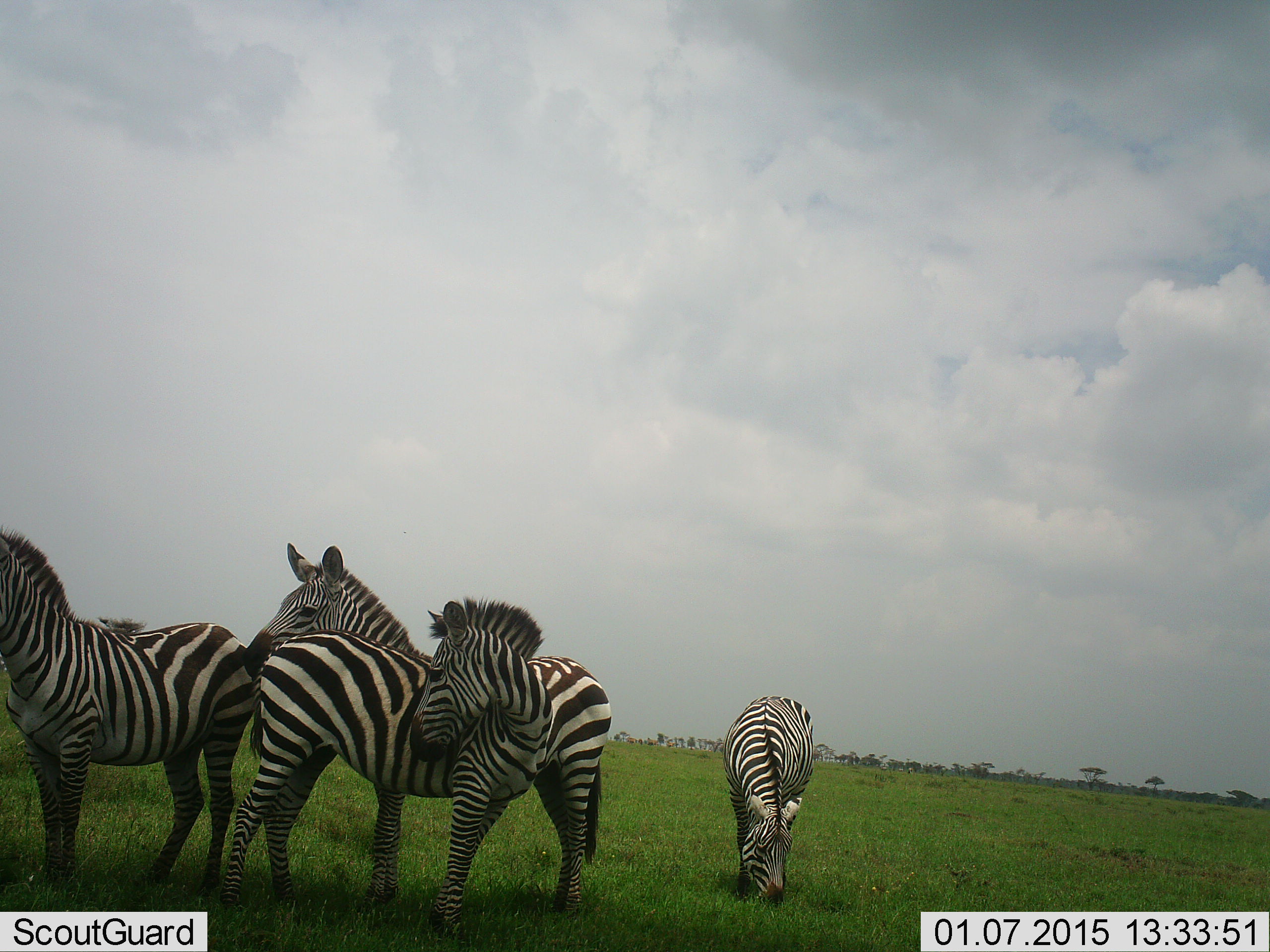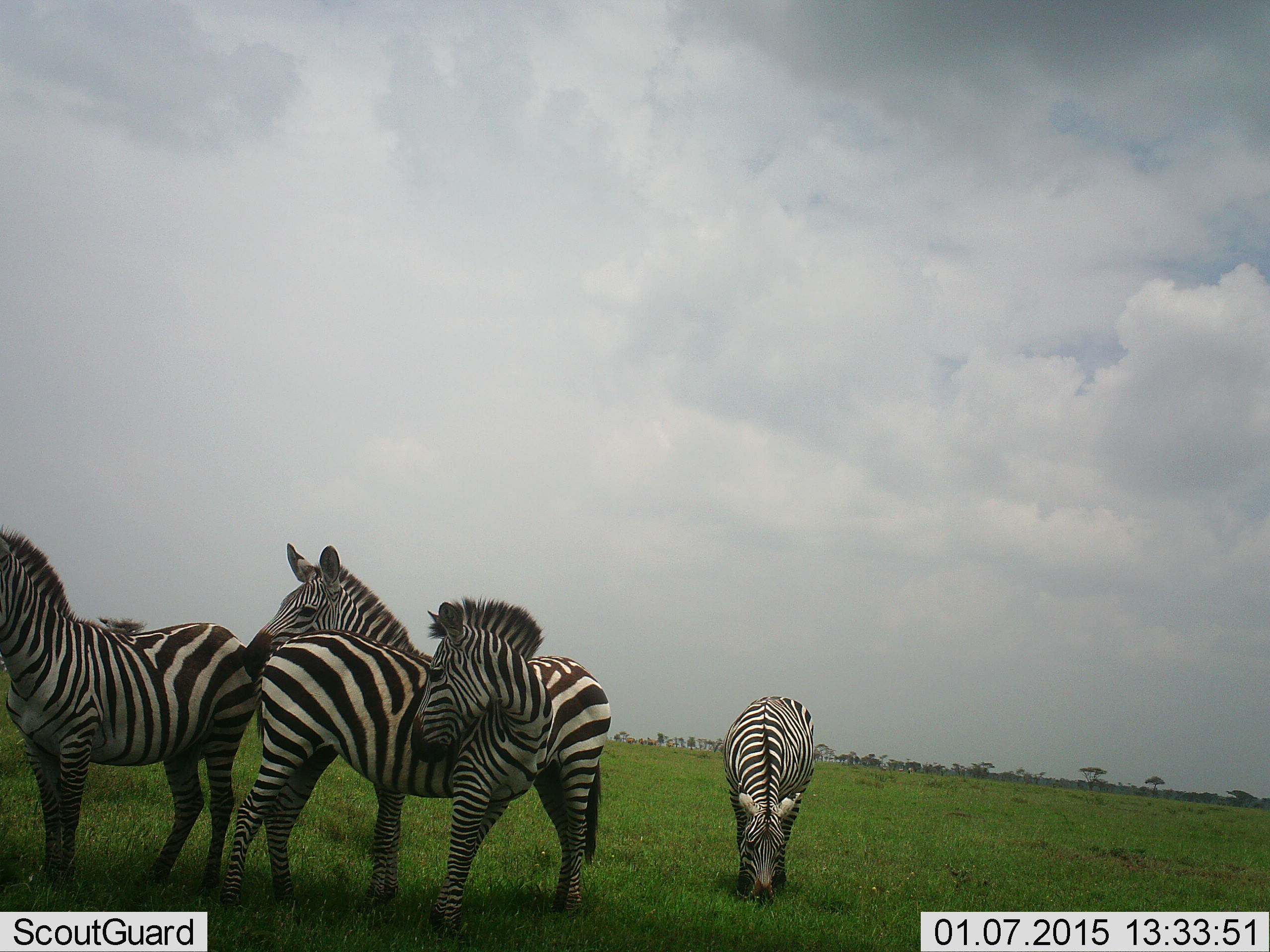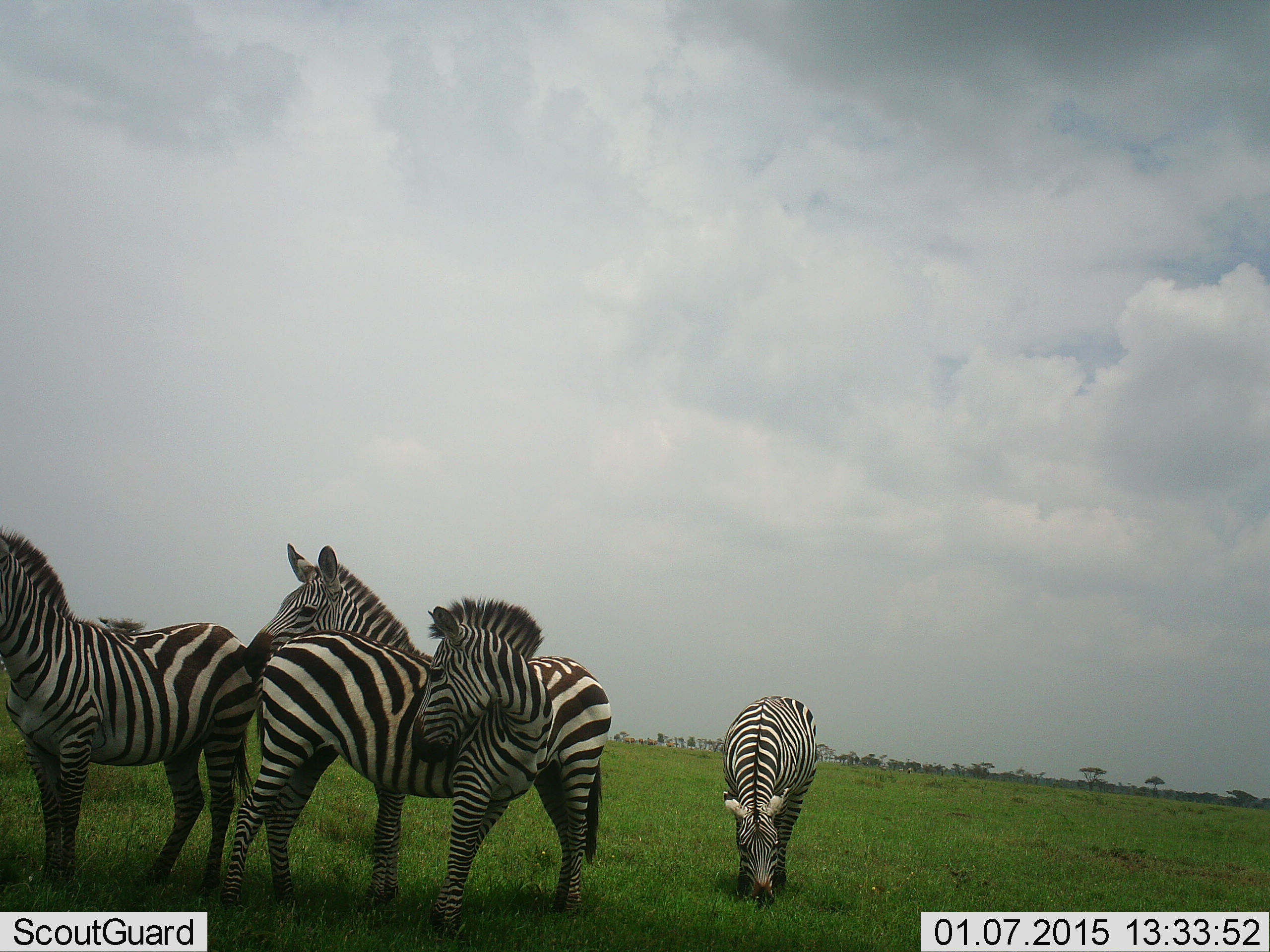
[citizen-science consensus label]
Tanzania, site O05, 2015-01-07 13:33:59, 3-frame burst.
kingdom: Animalia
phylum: Chordata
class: Mammalia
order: Perissodactyla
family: Equidae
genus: Equus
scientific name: Equus quagga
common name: plains zebra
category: zebra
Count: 4.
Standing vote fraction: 90%.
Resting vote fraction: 0%.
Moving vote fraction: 10%.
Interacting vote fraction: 10%.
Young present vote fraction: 0%.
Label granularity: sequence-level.